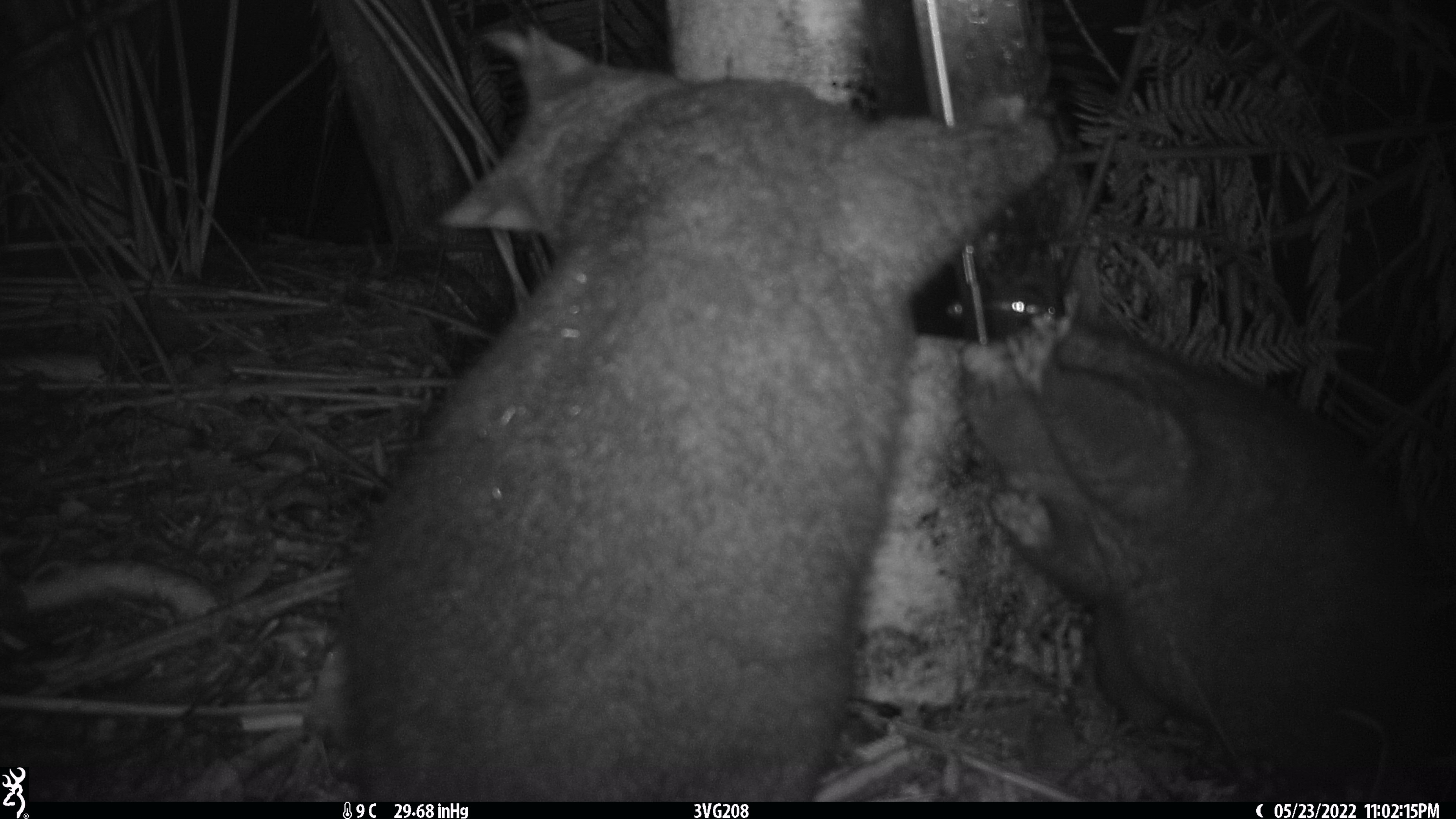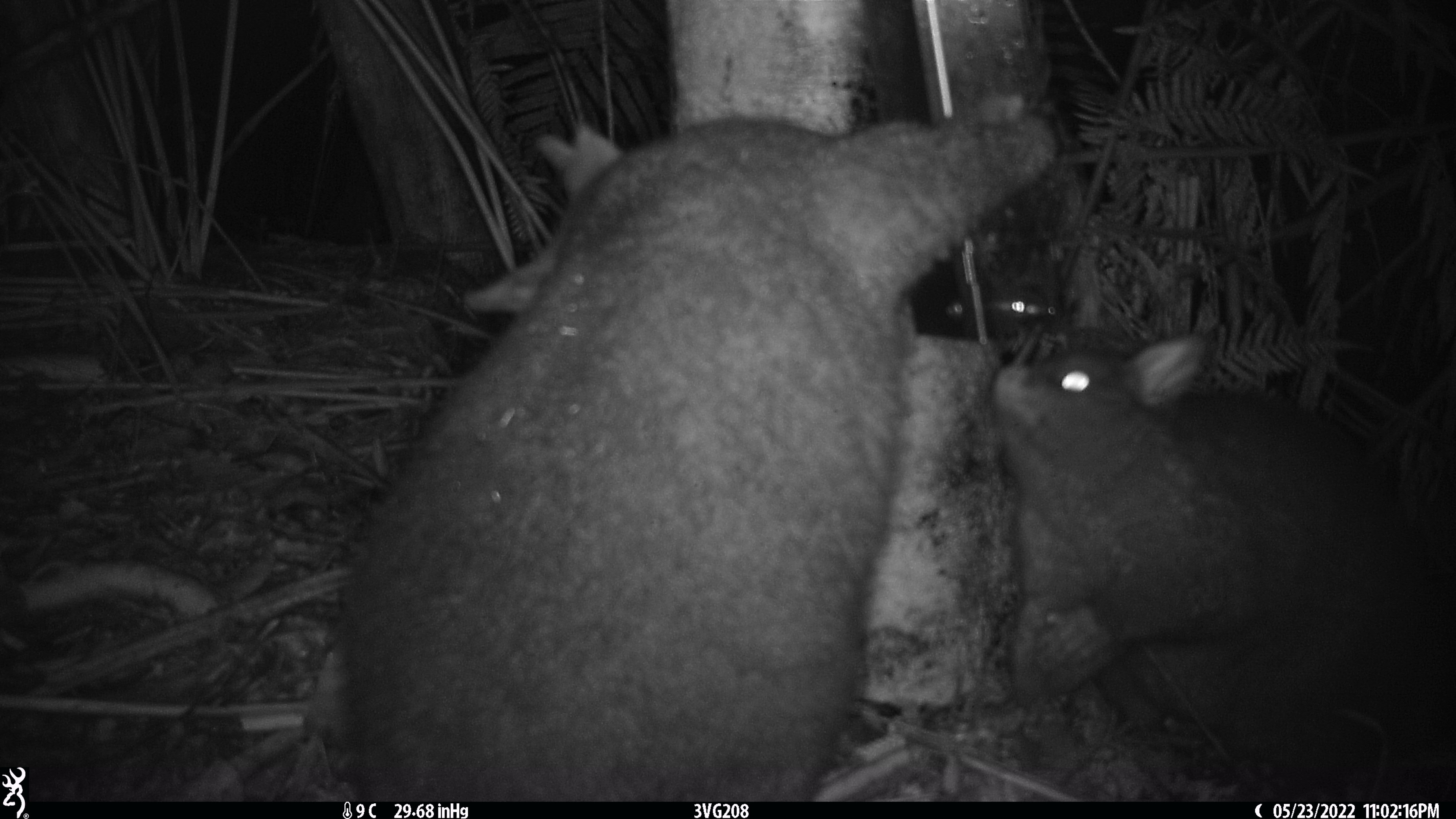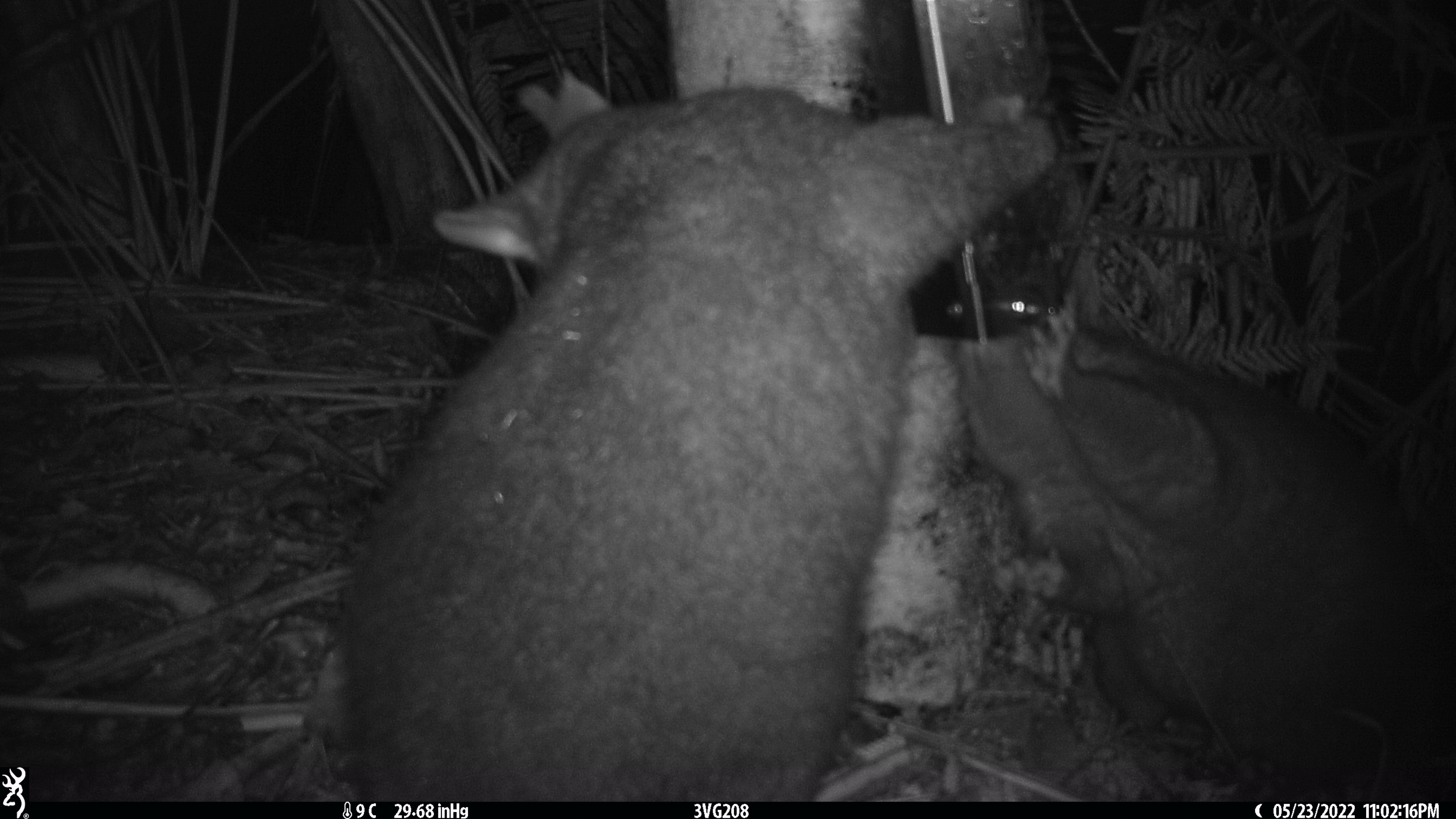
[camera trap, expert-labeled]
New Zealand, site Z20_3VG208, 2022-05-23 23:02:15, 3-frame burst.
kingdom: Animalia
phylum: Chordata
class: Mammalia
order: Diprotodontia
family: Phalangeridae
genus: Trichosurus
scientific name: Trichosurus vulpecula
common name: common brushtail possum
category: possum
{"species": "possum (common brushtail possum) (Trichosurus vulpecula)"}